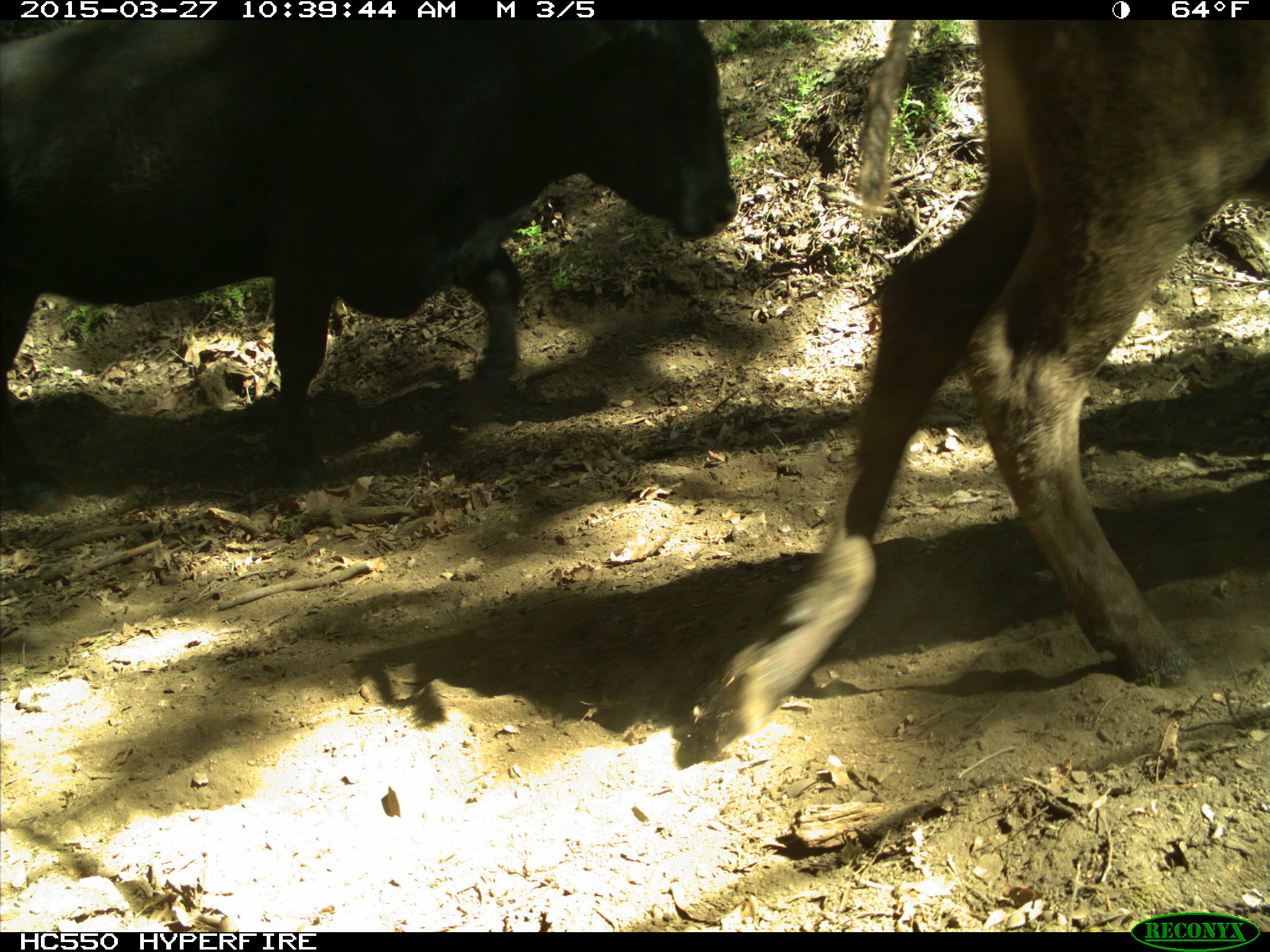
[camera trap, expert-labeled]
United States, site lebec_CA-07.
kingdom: Animalia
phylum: Chordata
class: Mammalia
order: Artiodactyla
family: Bovidae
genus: Bos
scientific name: Bos taurus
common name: domestic cow